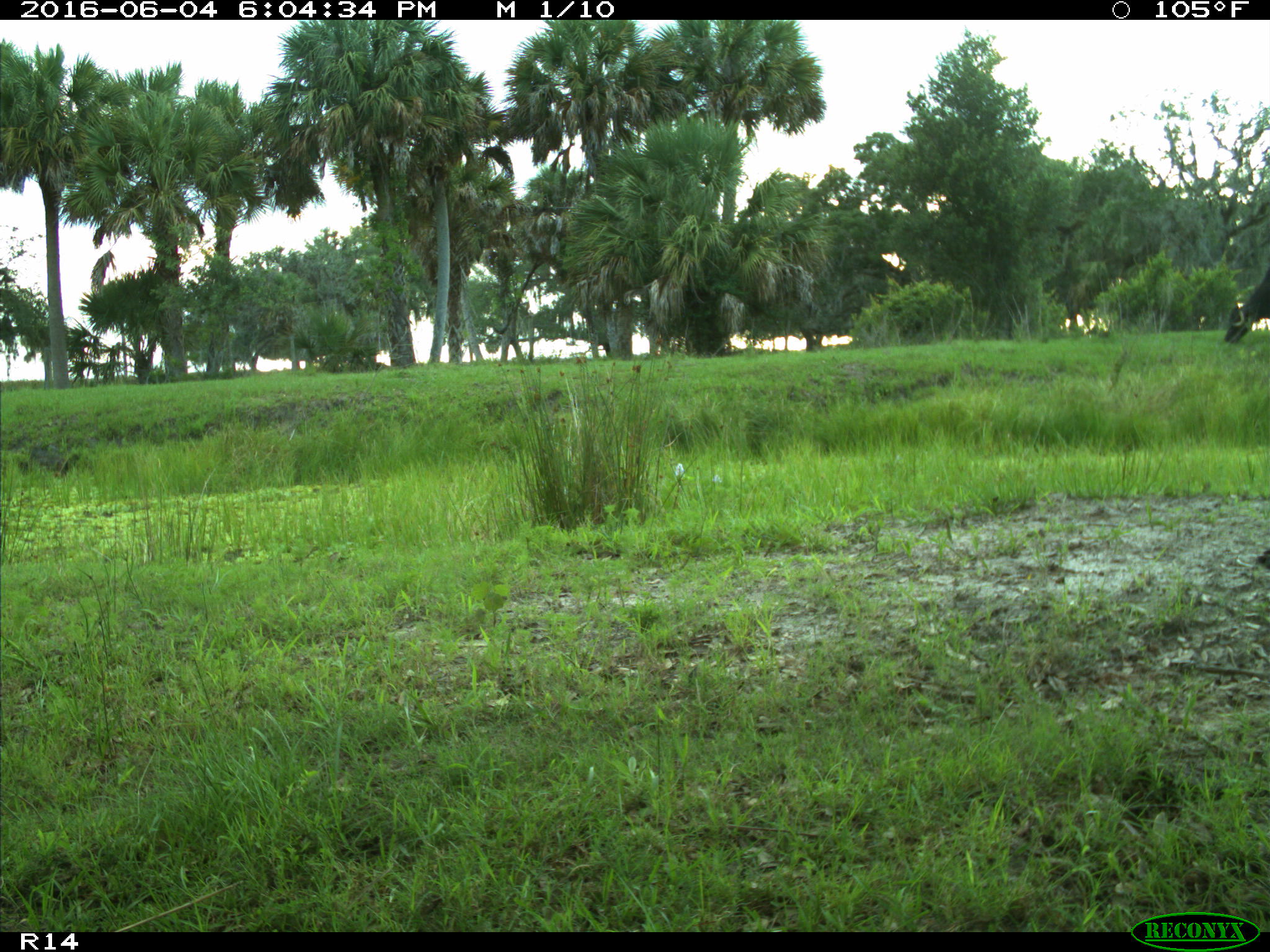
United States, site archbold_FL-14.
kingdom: Animalia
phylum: Chordata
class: Mammalia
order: Artiodactyla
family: Bovidae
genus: Bos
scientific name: Bos taurus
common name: domestic cow